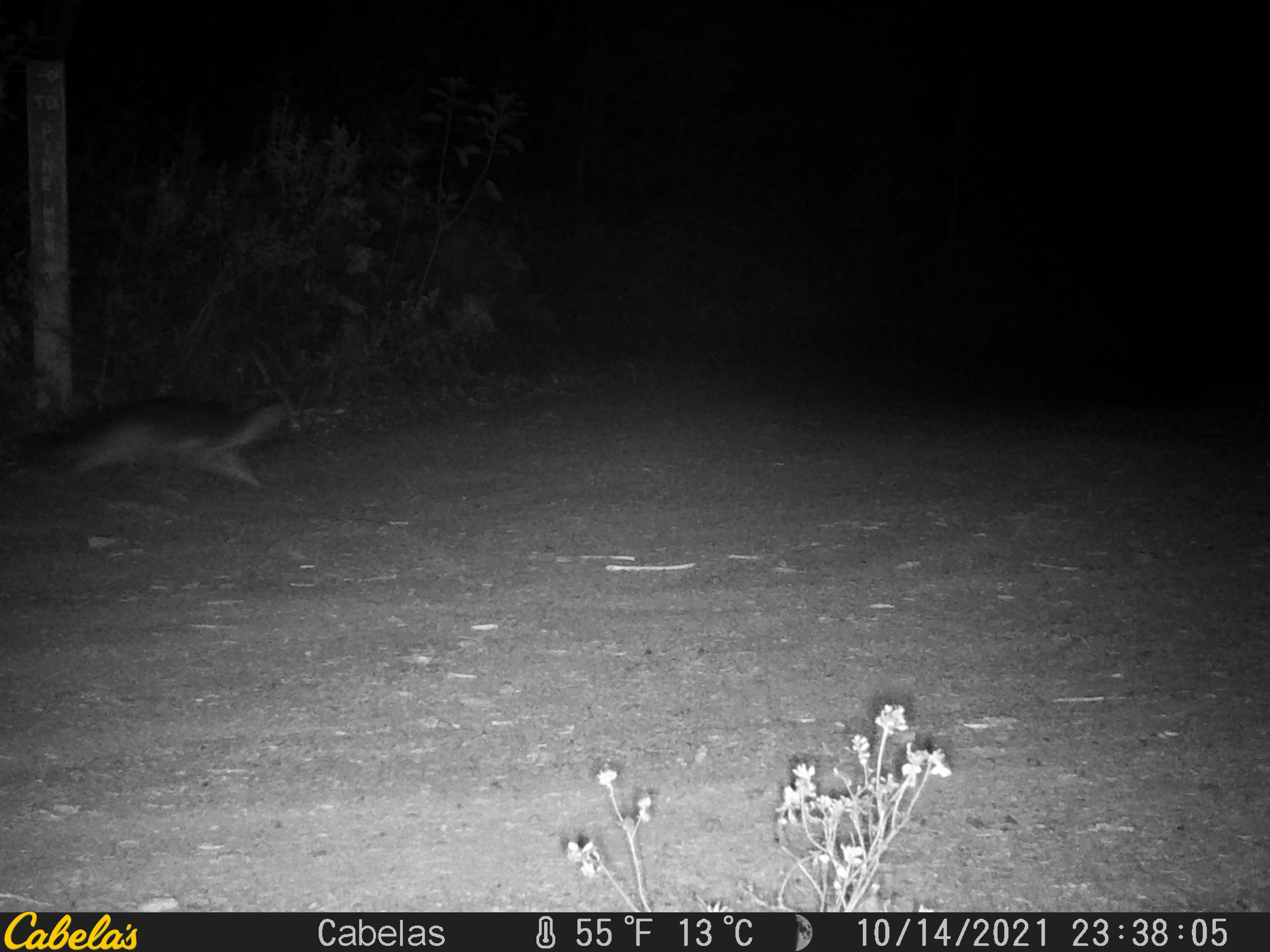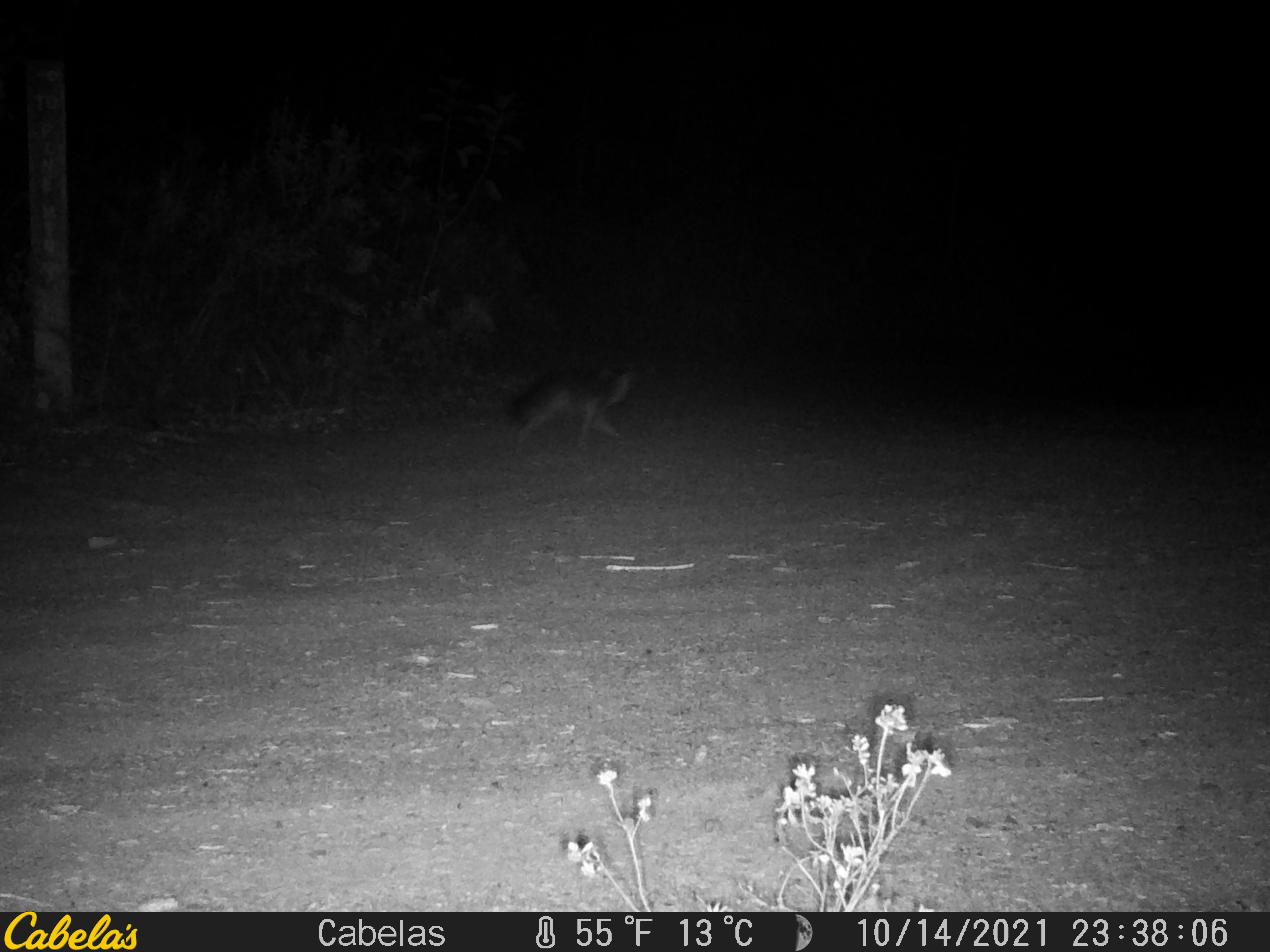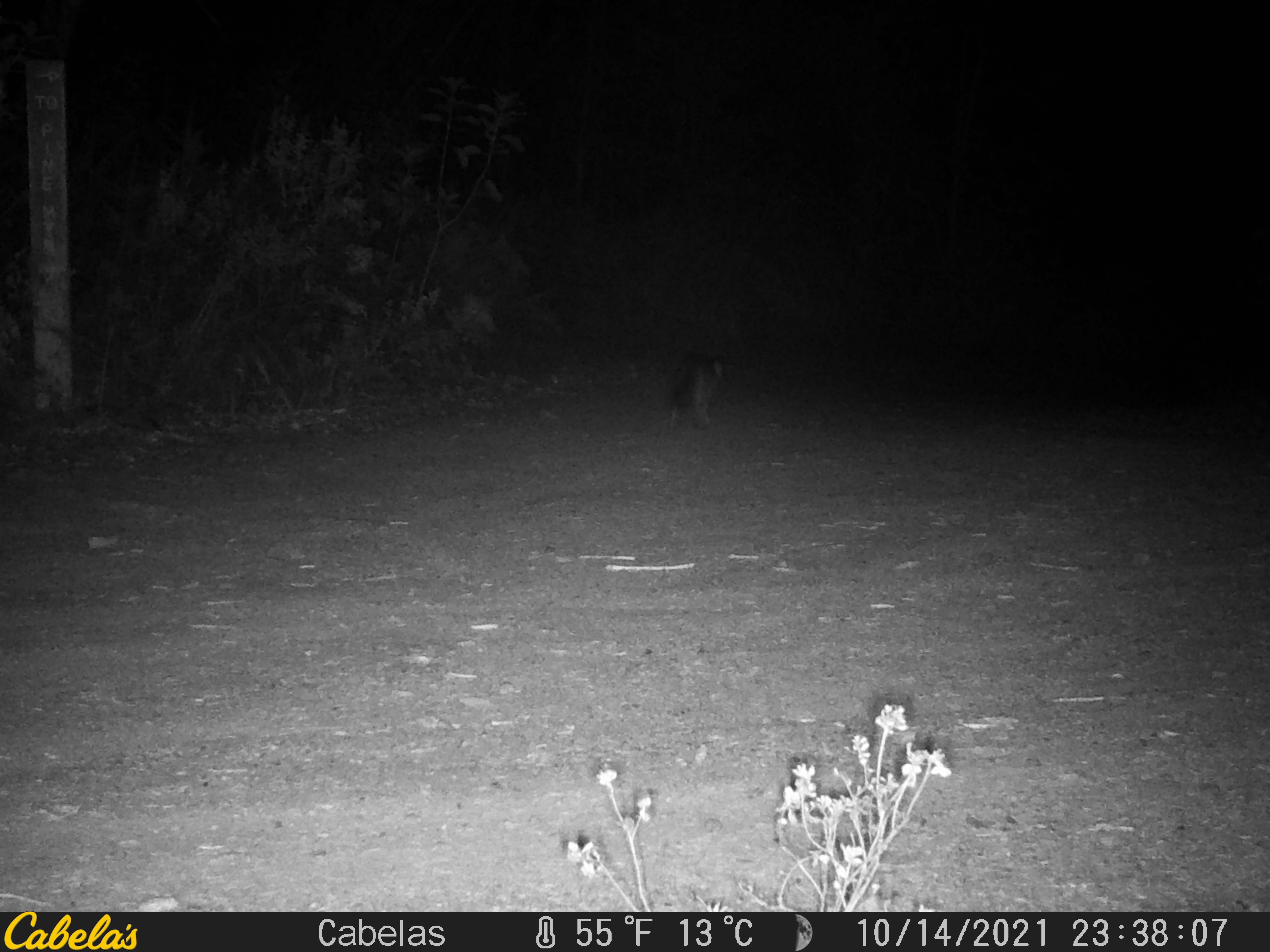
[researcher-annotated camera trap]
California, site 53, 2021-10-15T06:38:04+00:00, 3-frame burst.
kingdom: Animalia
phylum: Chordata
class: Mammalia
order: Carnivora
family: Canidae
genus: Urocyon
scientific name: Urocyon cinereoargenteus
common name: gray fox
Gray fox (Urocyon cinereoargenteus).